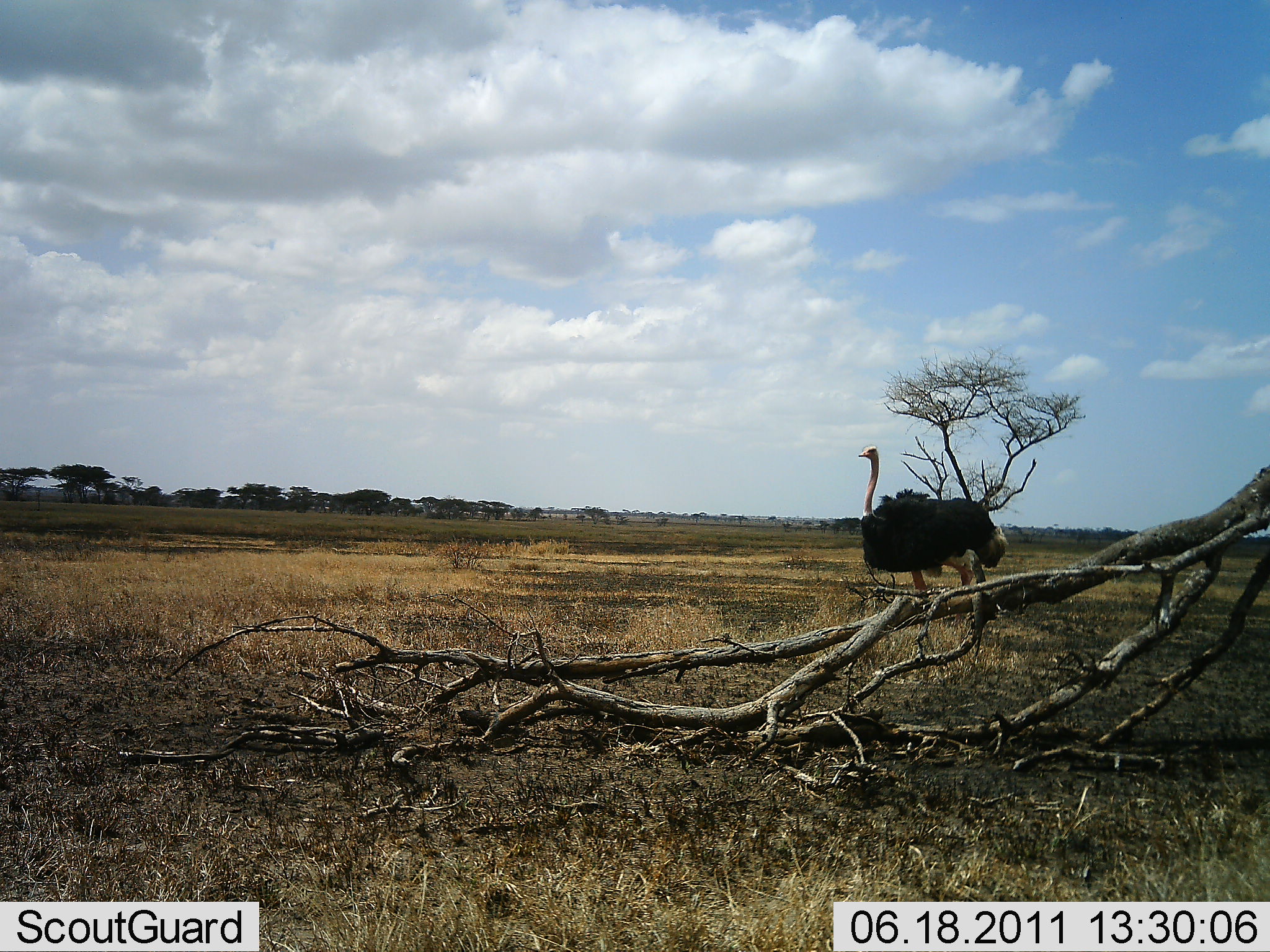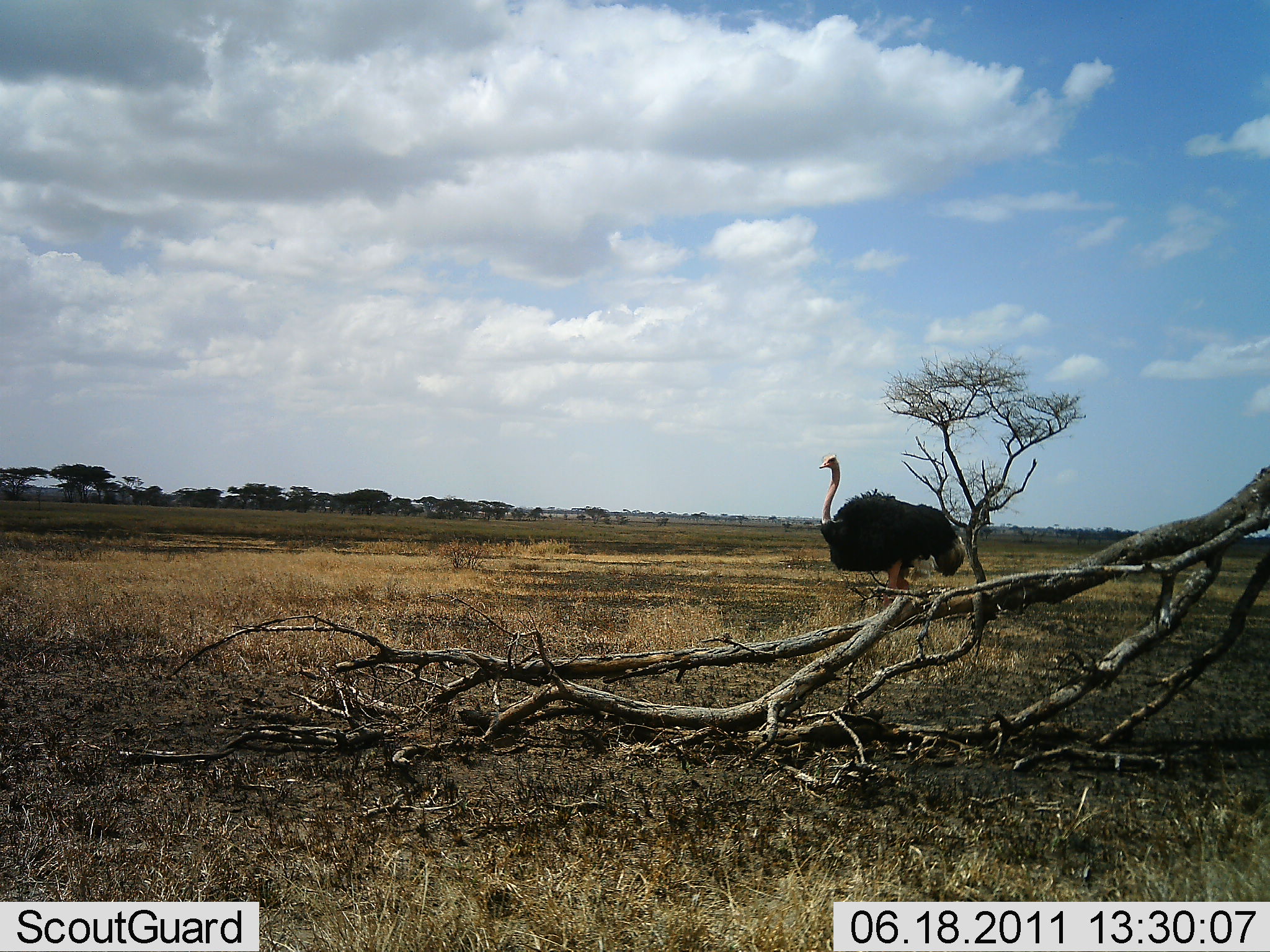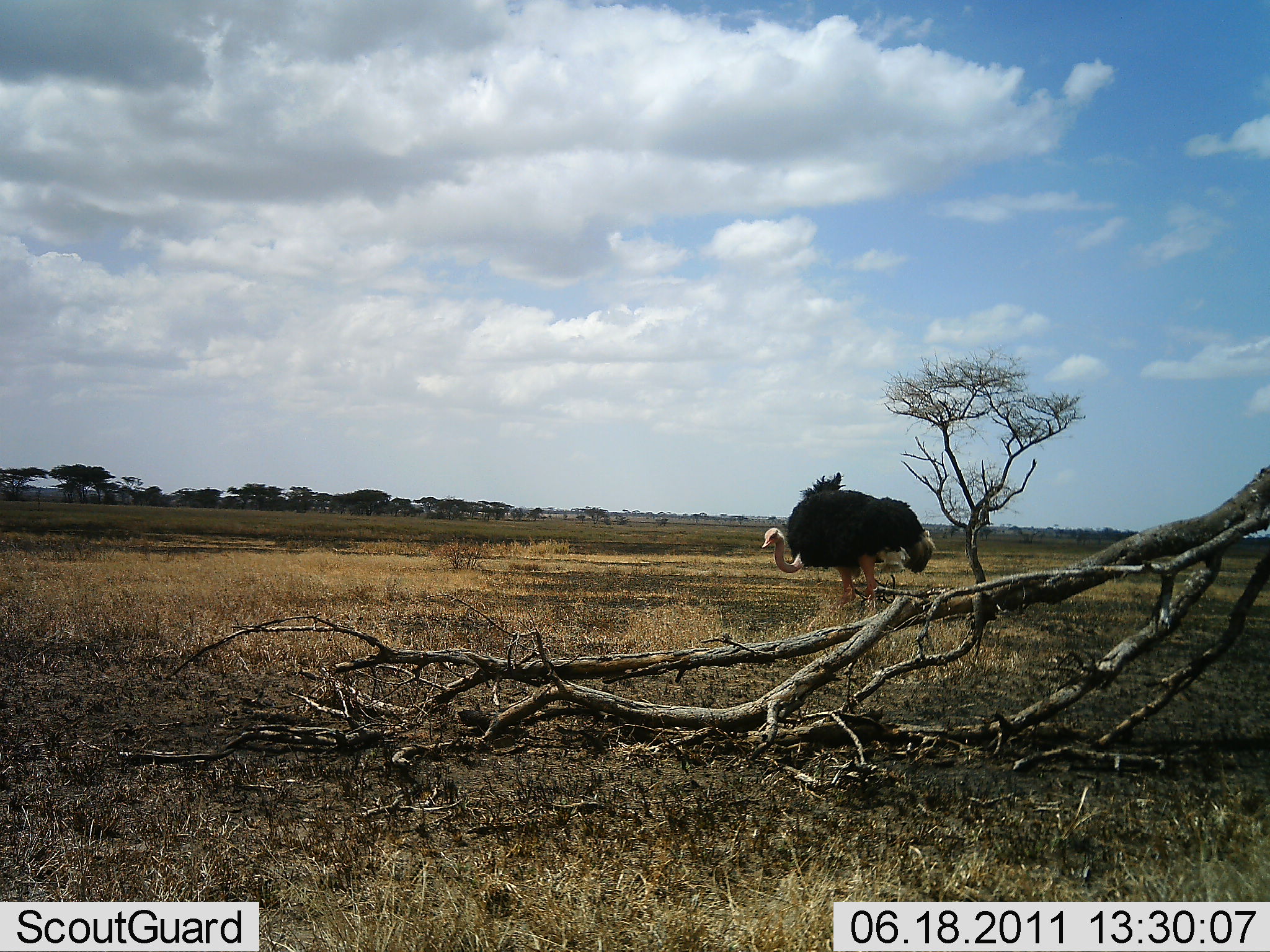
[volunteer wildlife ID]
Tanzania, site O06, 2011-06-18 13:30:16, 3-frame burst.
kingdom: Animalia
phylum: Chordata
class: Aves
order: Struthioniformes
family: Struthionidae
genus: Struthio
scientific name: Struthio camelus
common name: ostrich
Ostrich (Struthio camelus), count 1. Behavior (volunteer vote fractions): standing 27%, resting 0%, moving 73%, interacting 0%. Young present (vote fraction): 0%. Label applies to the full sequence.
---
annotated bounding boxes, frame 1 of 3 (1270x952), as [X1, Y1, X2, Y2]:
animal: [857, 444, 1009, 627]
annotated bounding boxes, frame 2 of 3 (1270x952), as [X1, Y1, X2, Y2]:
animal: [818, 453, 967, 609]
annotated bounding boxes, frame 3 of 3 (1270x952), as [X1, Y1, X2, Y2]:
animal: [761, 488, 936, 613]